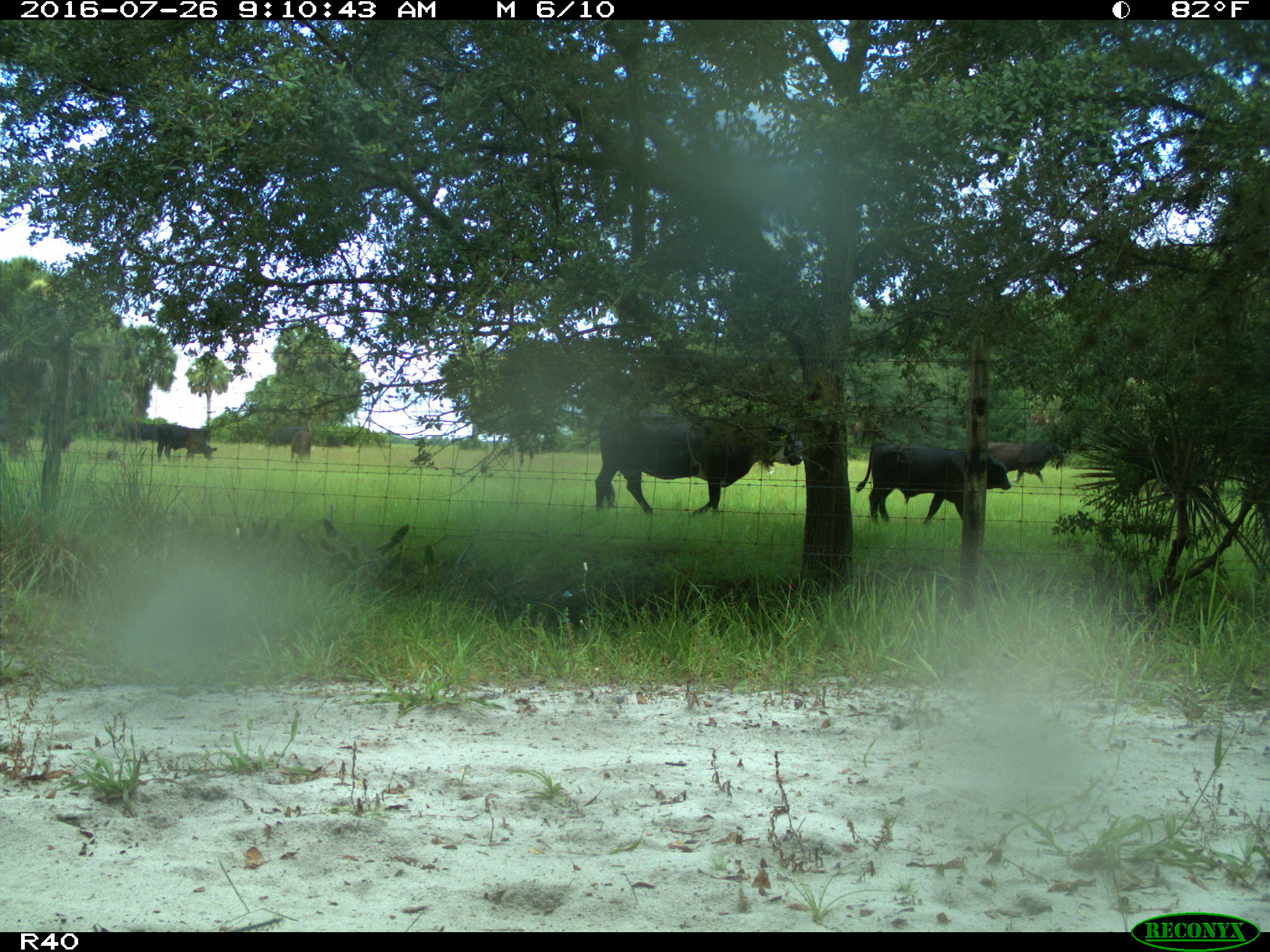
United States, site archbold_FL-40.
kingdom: Animalia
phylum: Chordata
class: Mammalia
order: Artiodactyla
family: Bovidae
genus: Bos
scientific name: Bos taurus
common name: domestic cow